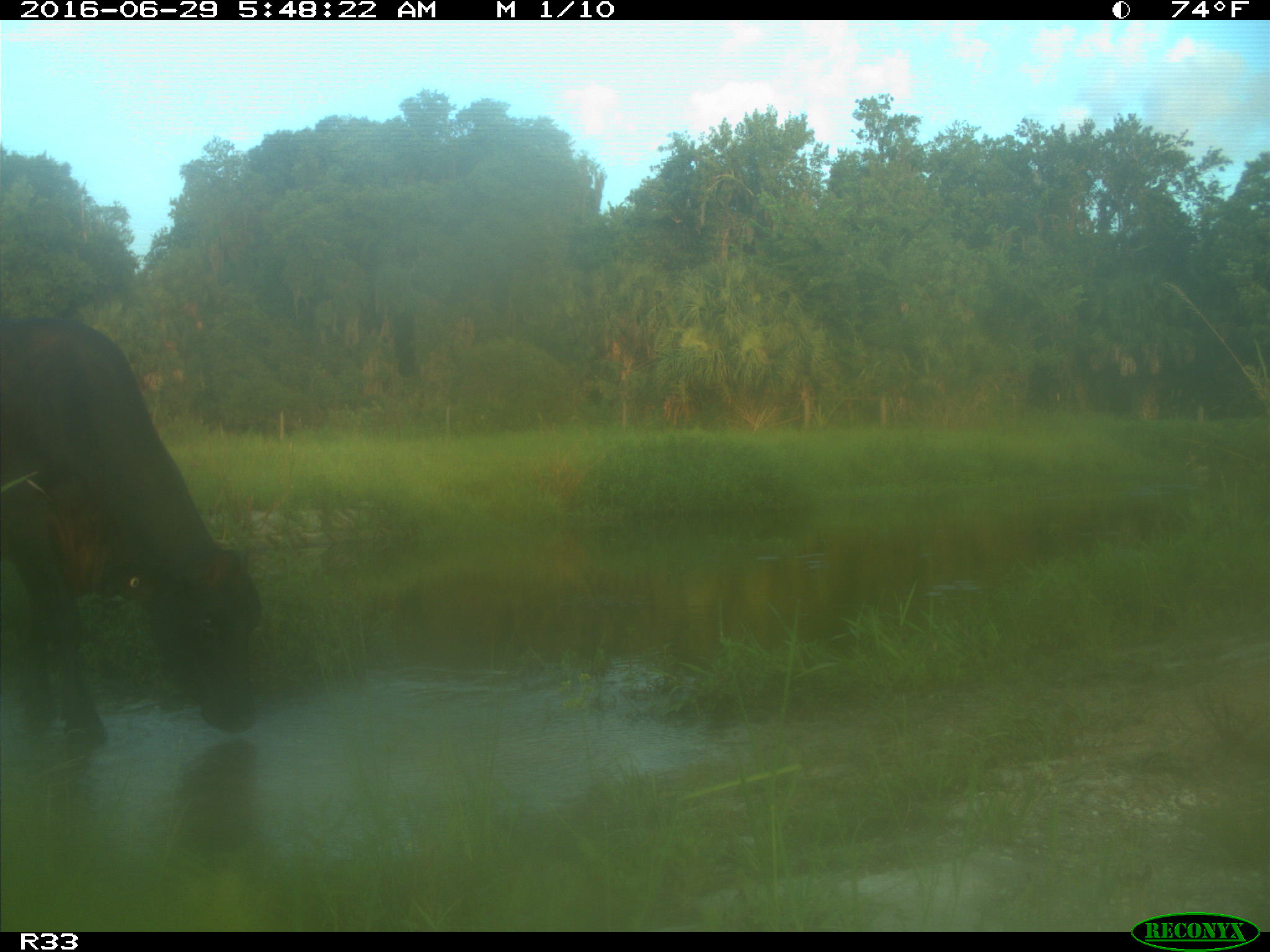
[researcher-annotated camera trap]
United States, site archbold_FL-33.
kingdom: Animalia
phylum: Chordata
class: Mammalia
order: Artiodactyla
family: Bovidae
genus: Bos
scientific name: Bos taurus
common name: domestic cow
Bos taurus (domestic cow).